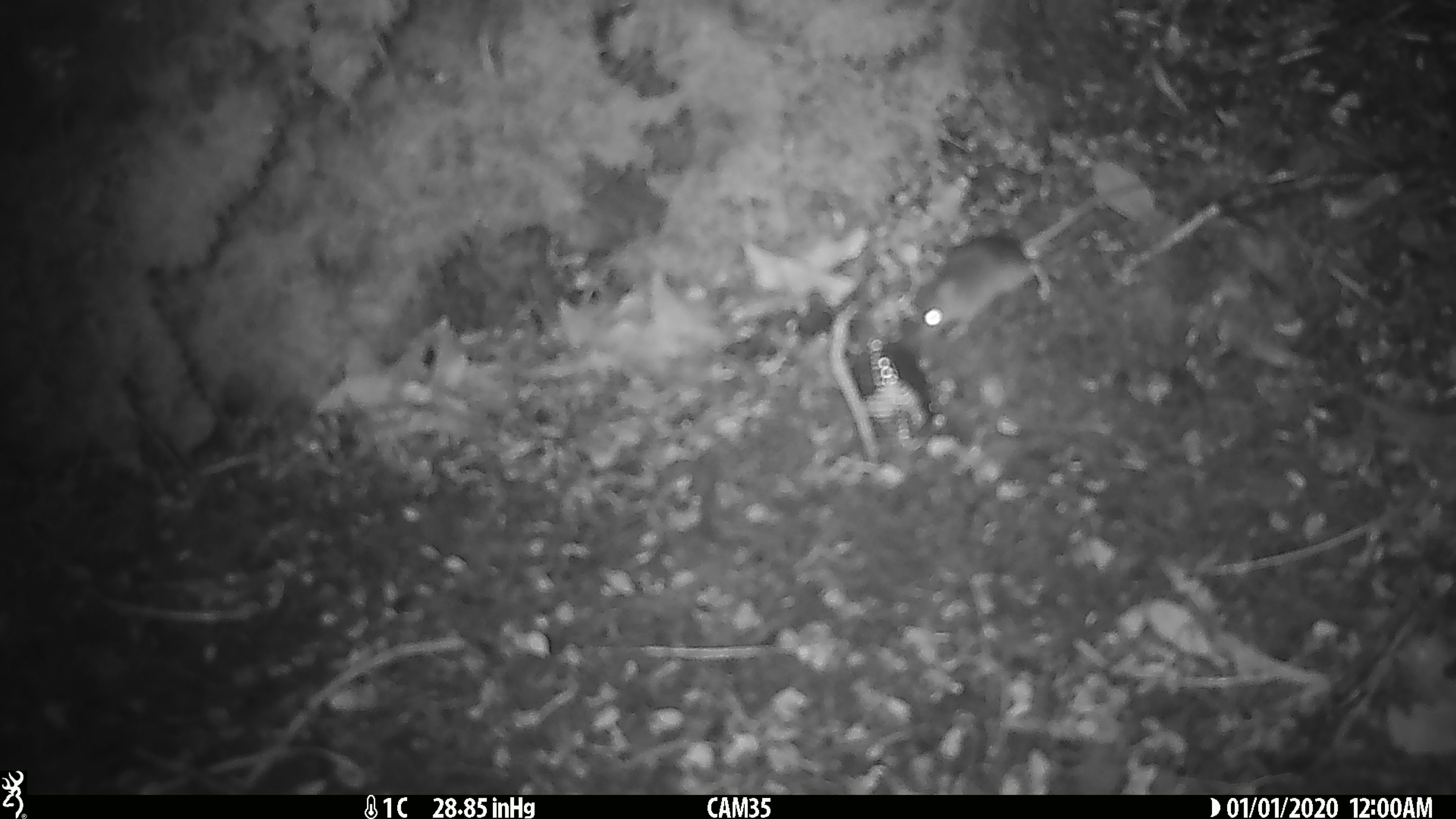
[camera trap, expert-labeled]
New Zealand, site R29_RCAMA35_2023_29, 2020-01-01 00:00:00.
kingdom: Animalia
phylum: Chordata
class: Mammalia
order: Rodentia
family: Muridae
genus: Mus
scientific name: Mus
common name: mouse